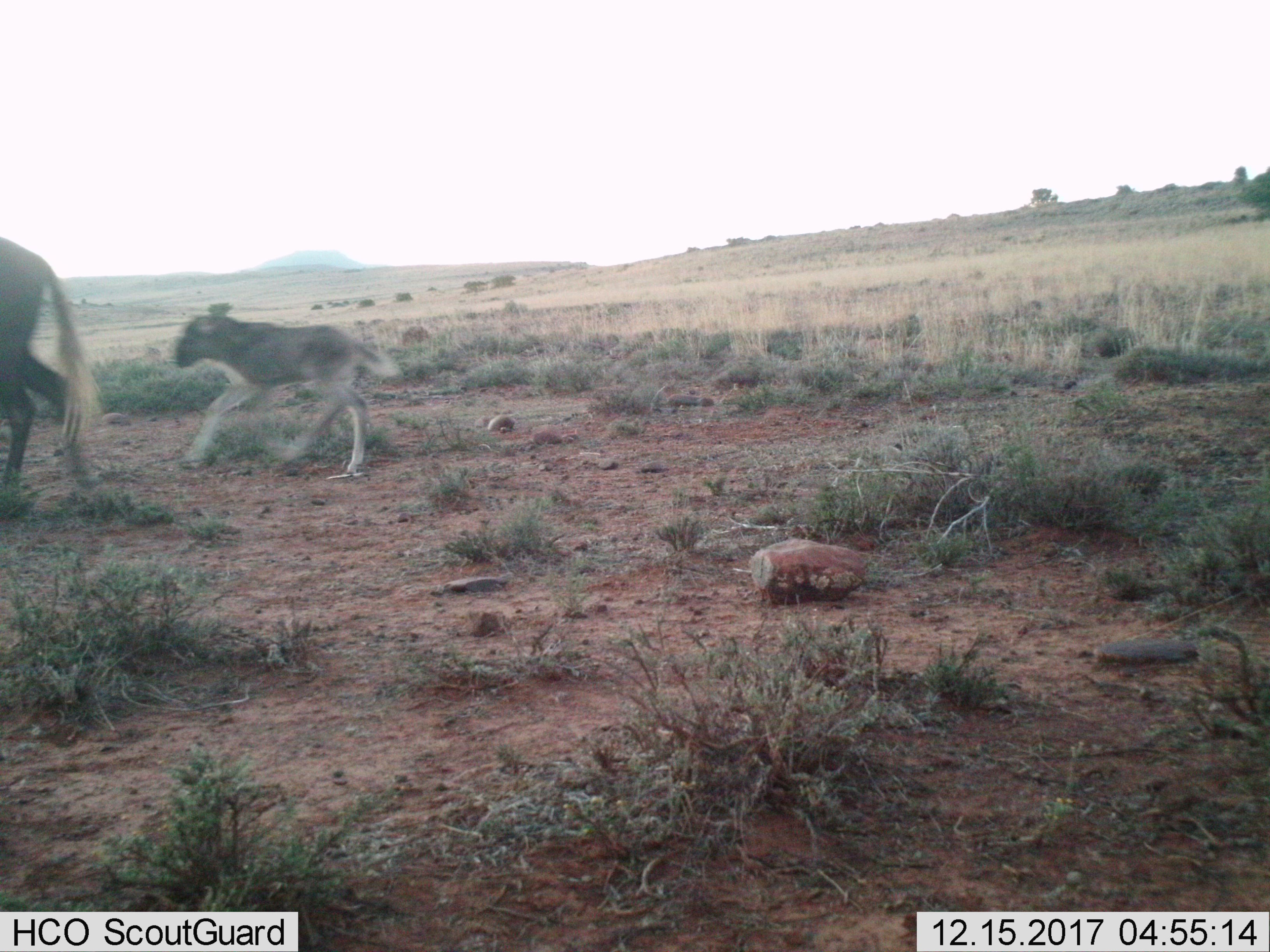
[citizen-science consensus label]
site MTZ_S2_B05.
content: unidentified animal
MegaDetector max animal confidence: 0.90